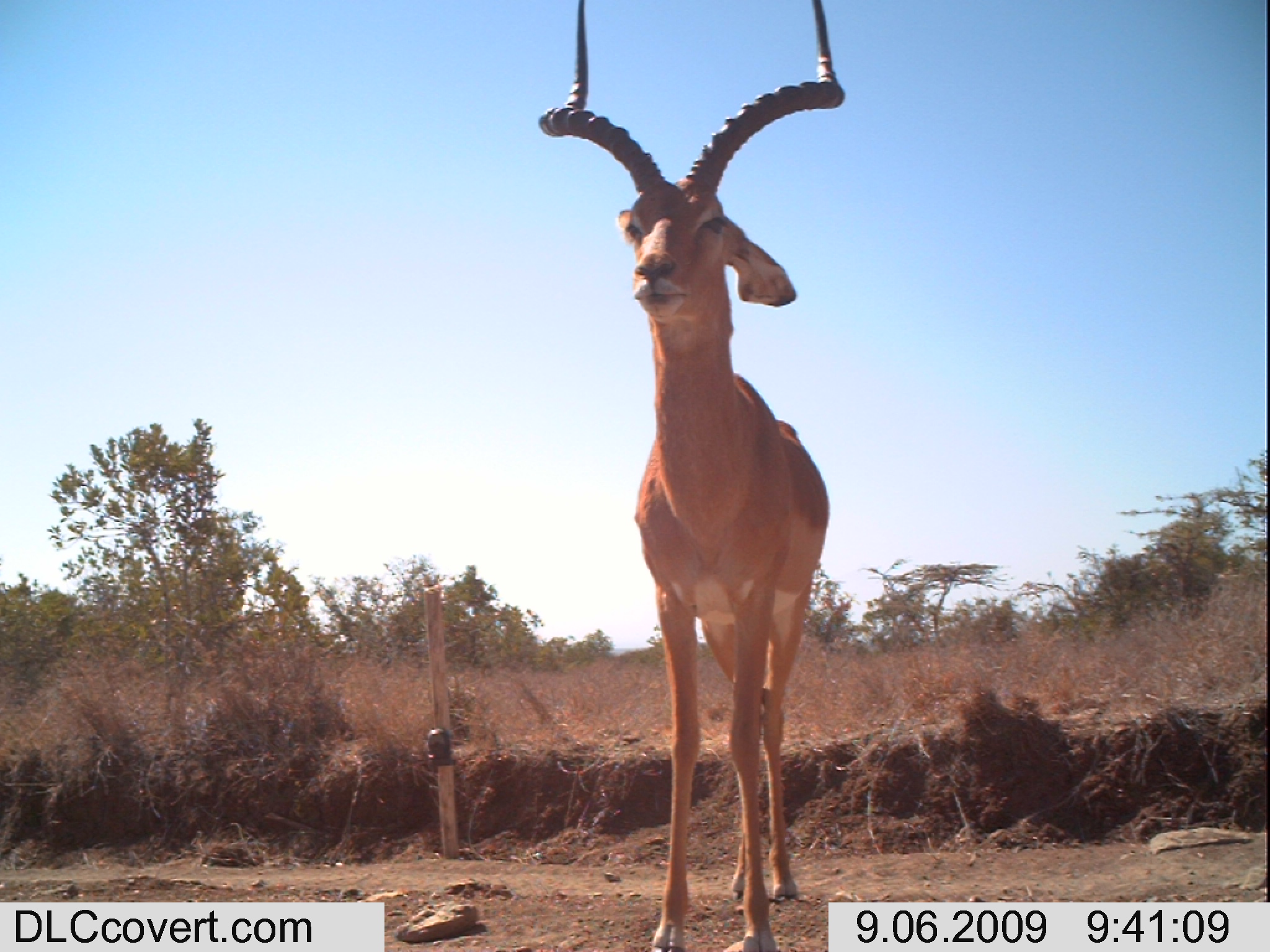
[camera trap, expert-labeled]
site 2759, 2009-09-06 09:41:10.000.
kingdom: Animalia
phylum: Chordata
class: Mammalia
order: Artiodactyla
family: Bovidae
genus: Aepyceros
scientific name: Aepyceros melampus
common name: impala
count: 1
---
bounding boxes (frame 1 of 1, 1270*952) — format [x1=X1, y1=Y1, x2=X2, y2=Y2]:
aepyceros melampus: [x1=532, y1=0, x2=845, y2=952]